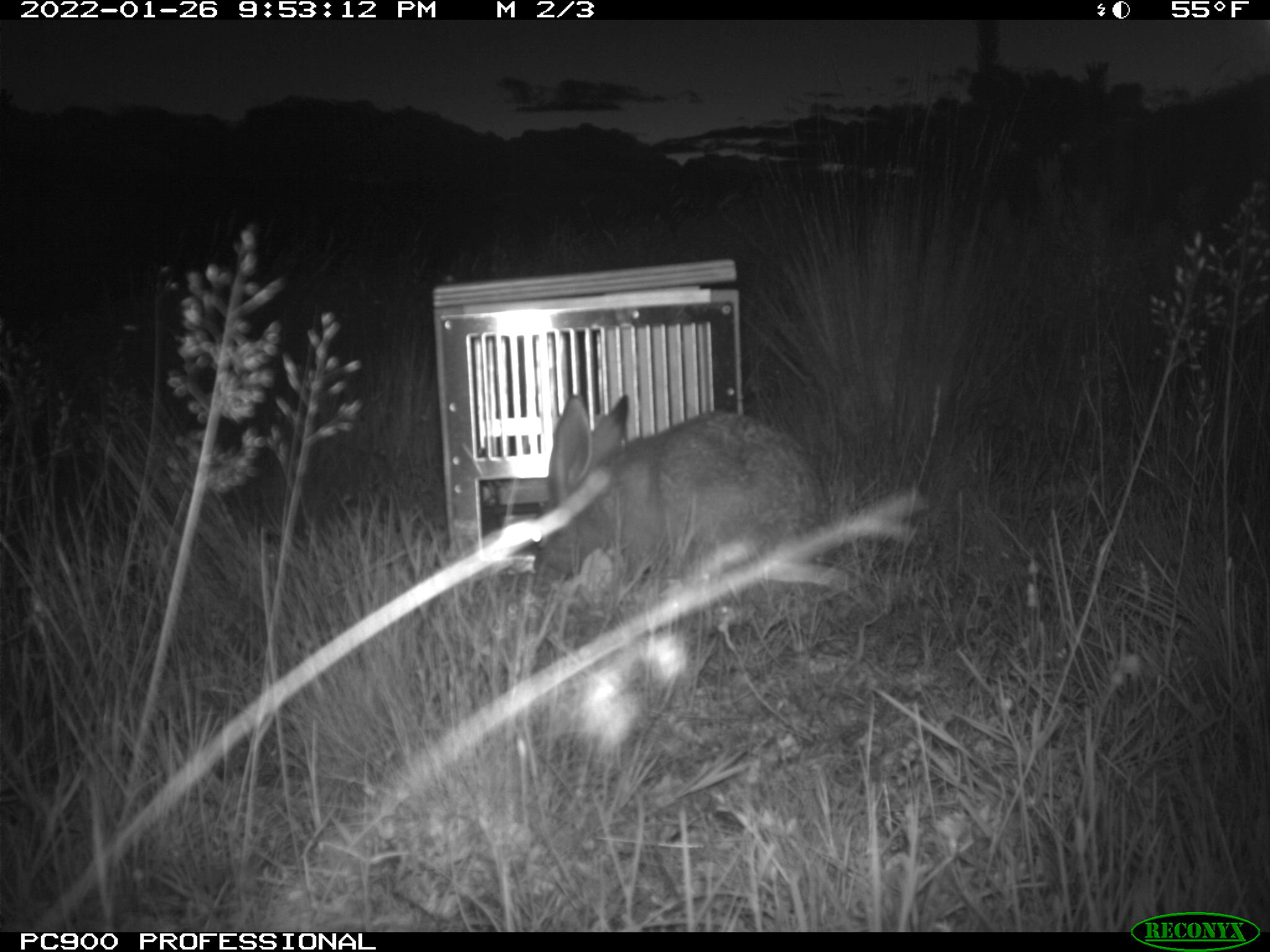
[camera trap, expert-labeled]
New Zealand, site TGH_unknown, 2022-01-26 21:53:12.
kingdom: Animalia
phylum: Chordata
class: Mammalia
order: Lagomorpha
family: Leporidae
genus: Lepus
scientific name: Lepus europaeus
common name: brown hare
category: hare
Hare (brown hare) (Lepus europaeus).